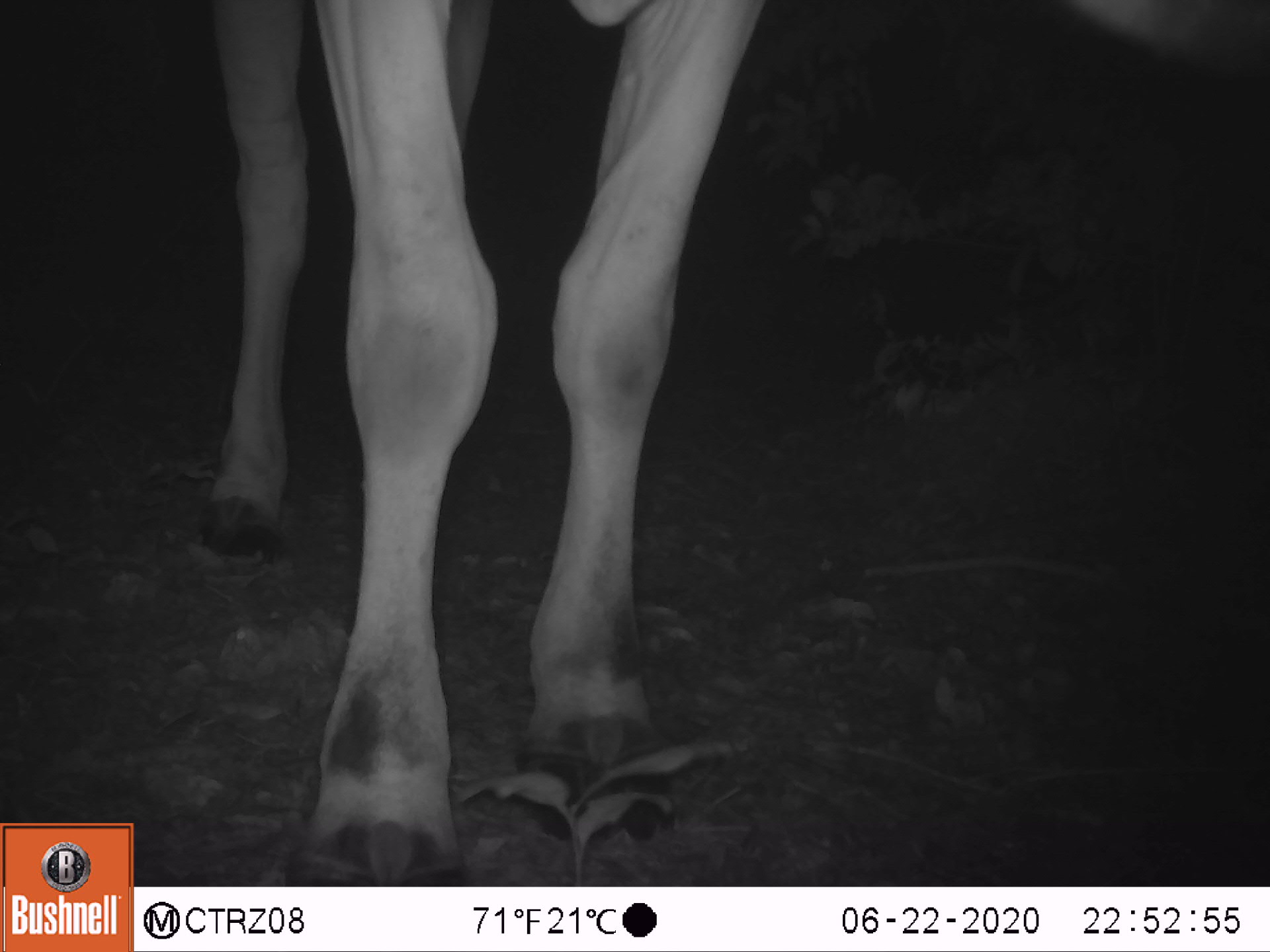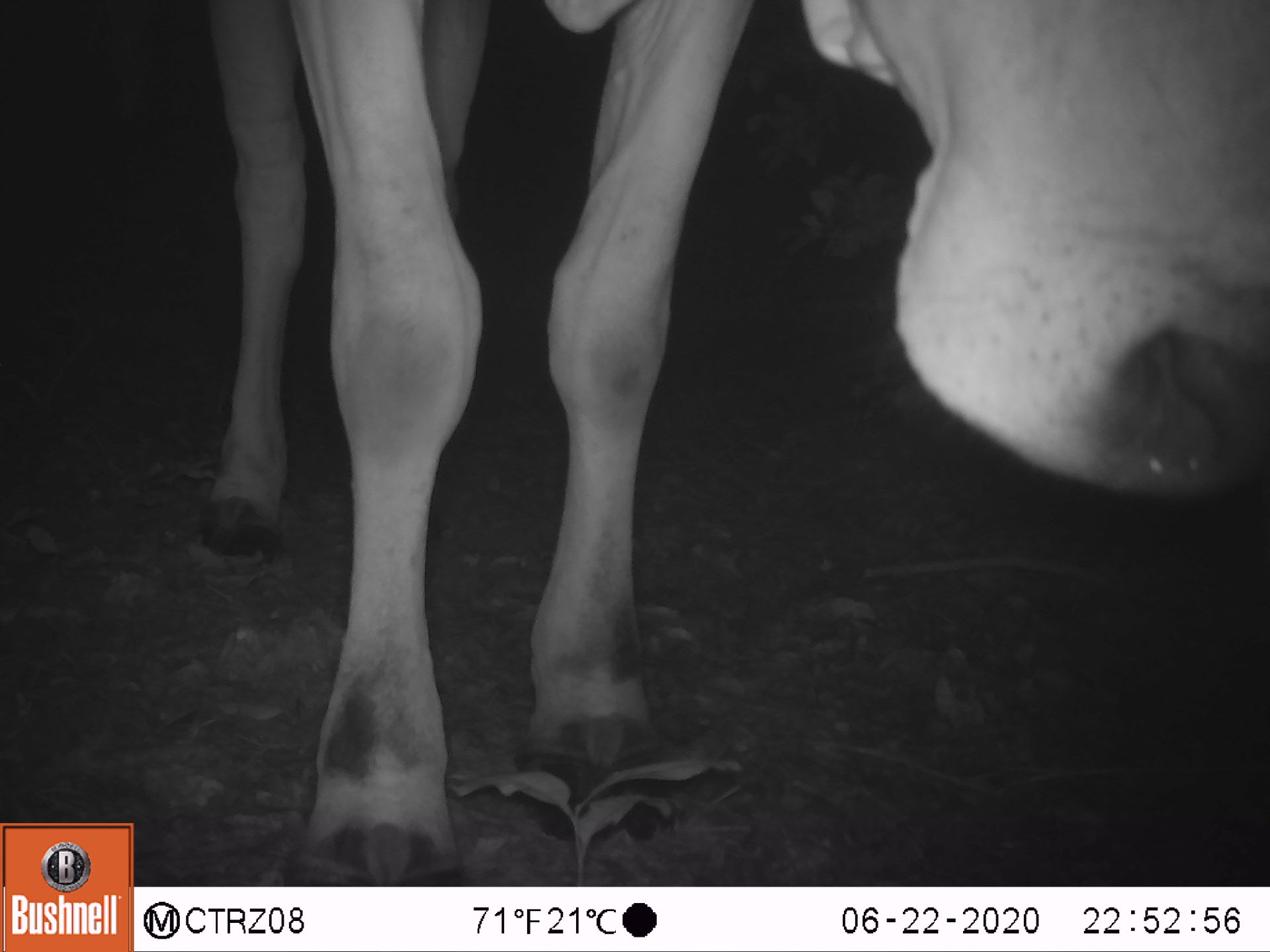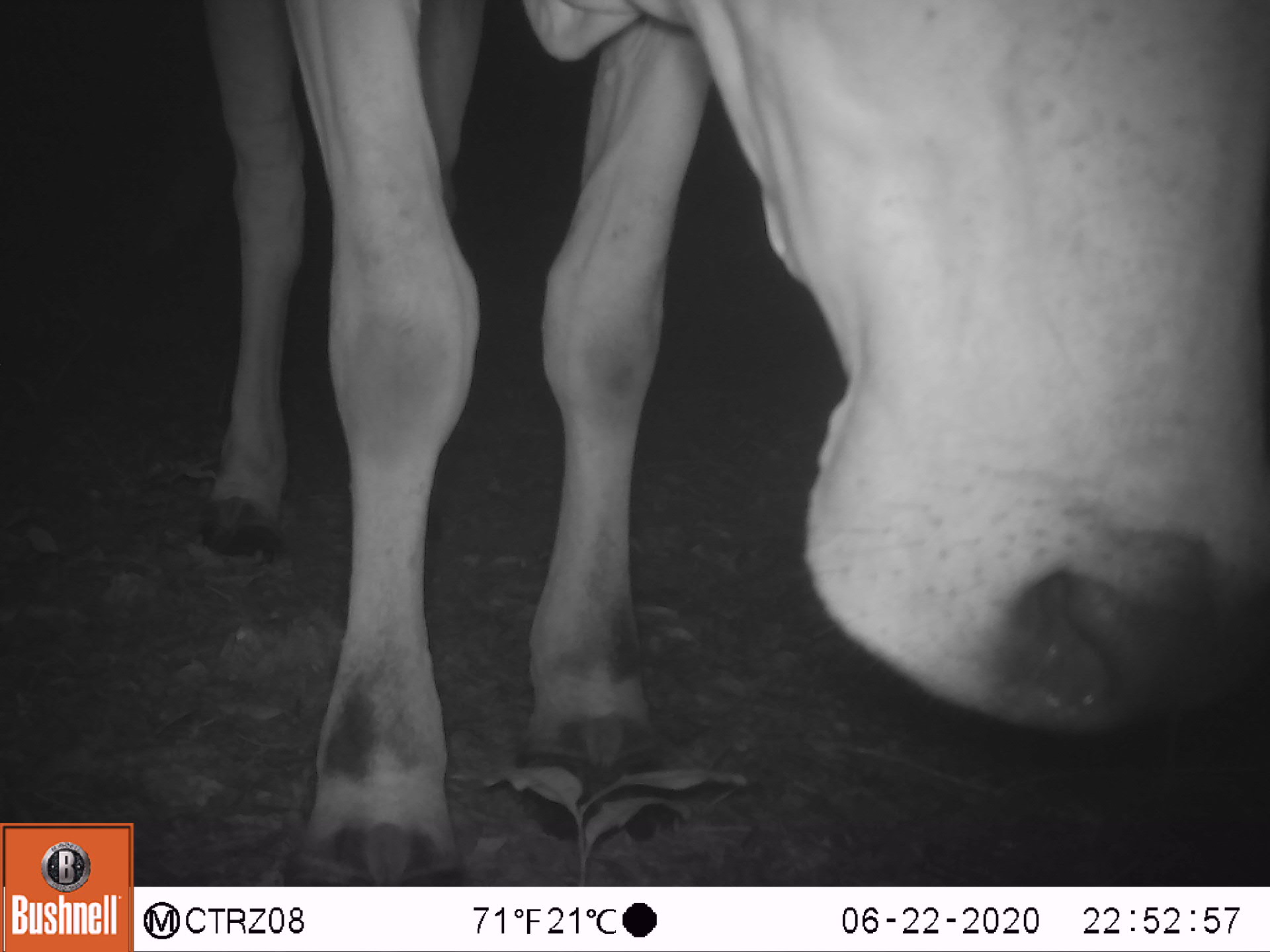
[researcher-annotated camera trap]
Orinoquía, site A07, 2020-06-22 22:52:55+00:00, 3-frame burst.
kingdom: Animalia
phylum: Chordata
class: Mammalia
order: Artiodactyla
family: Bovidae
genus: Bos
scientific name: Bos taurus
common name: cow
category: cattle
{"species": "cattle (cow) (Bos taurus)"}